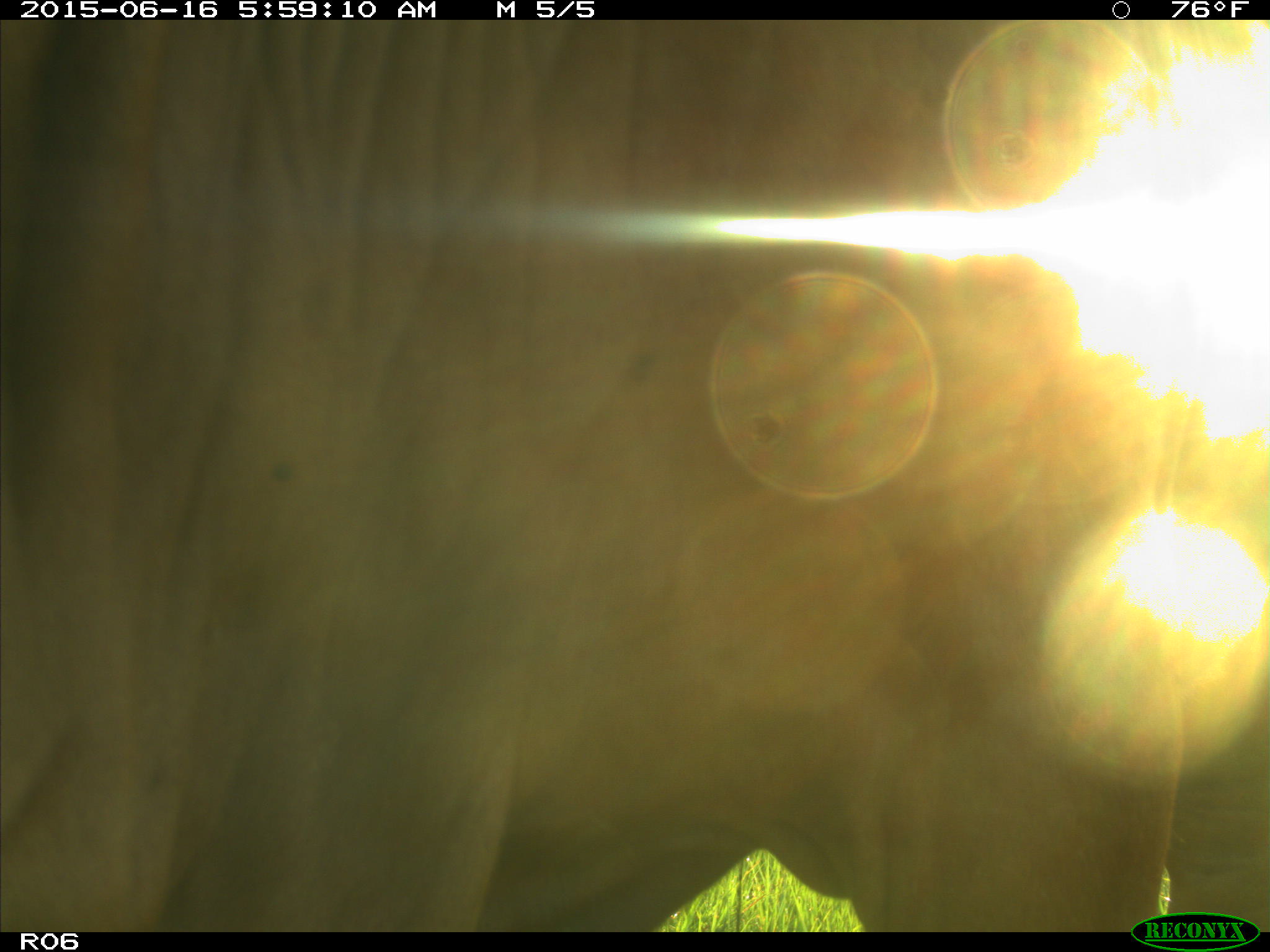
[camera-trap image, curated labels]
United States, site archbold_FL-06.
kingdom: Animalia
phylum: Chordata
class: Mammalia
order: Artiodactyla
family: Bovidae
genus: Bos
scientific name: Bos taurus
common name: domestic cow